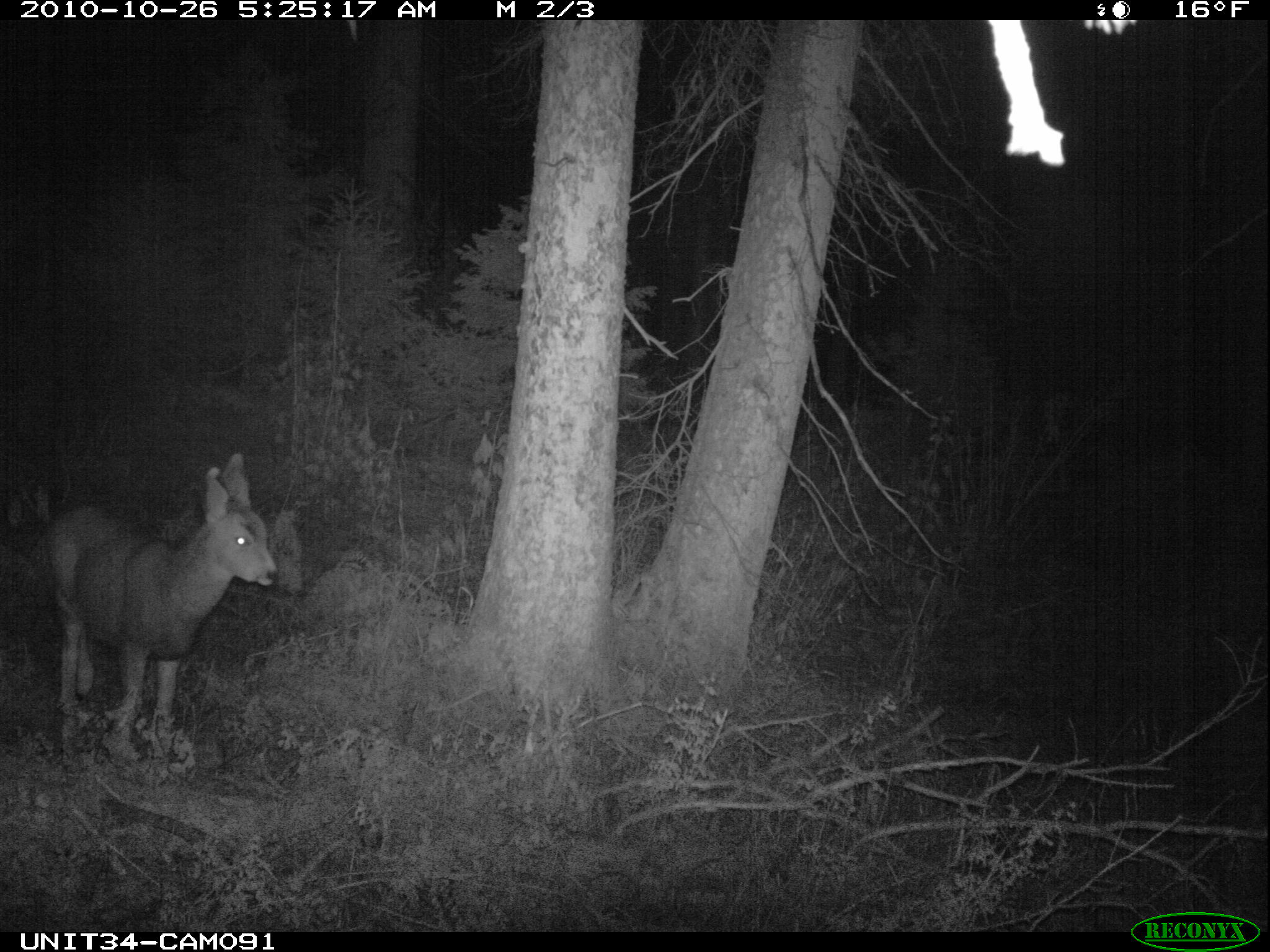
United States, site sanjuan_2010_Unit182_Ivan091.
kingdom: Animalia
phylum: Chordata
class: Mammalia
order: Artiodactyla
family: Cervidae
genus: Odocoileus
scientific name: Odocoileus hemionus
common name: mule deer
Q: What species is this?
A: Odocoileus hemionus (mule deer).